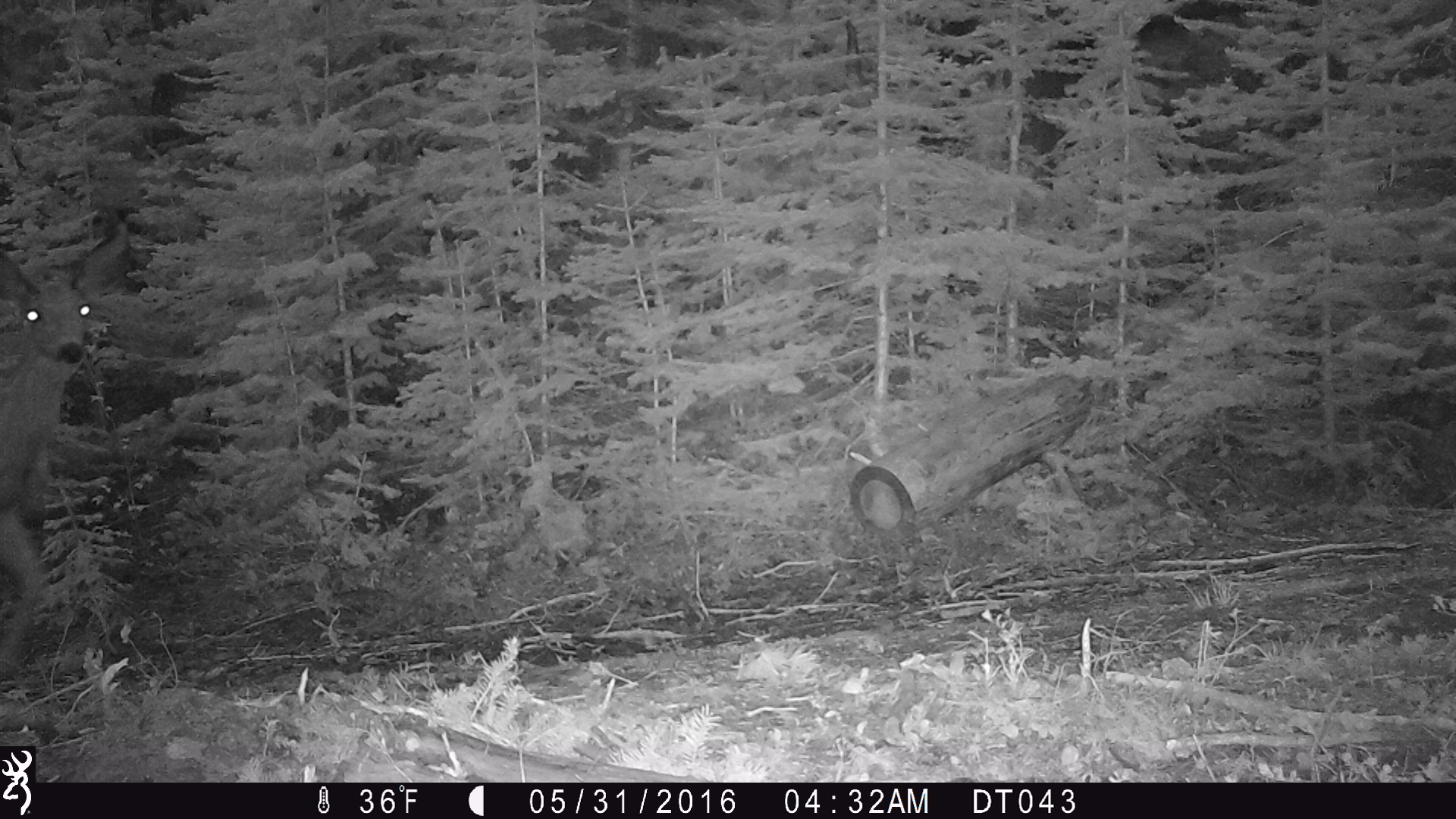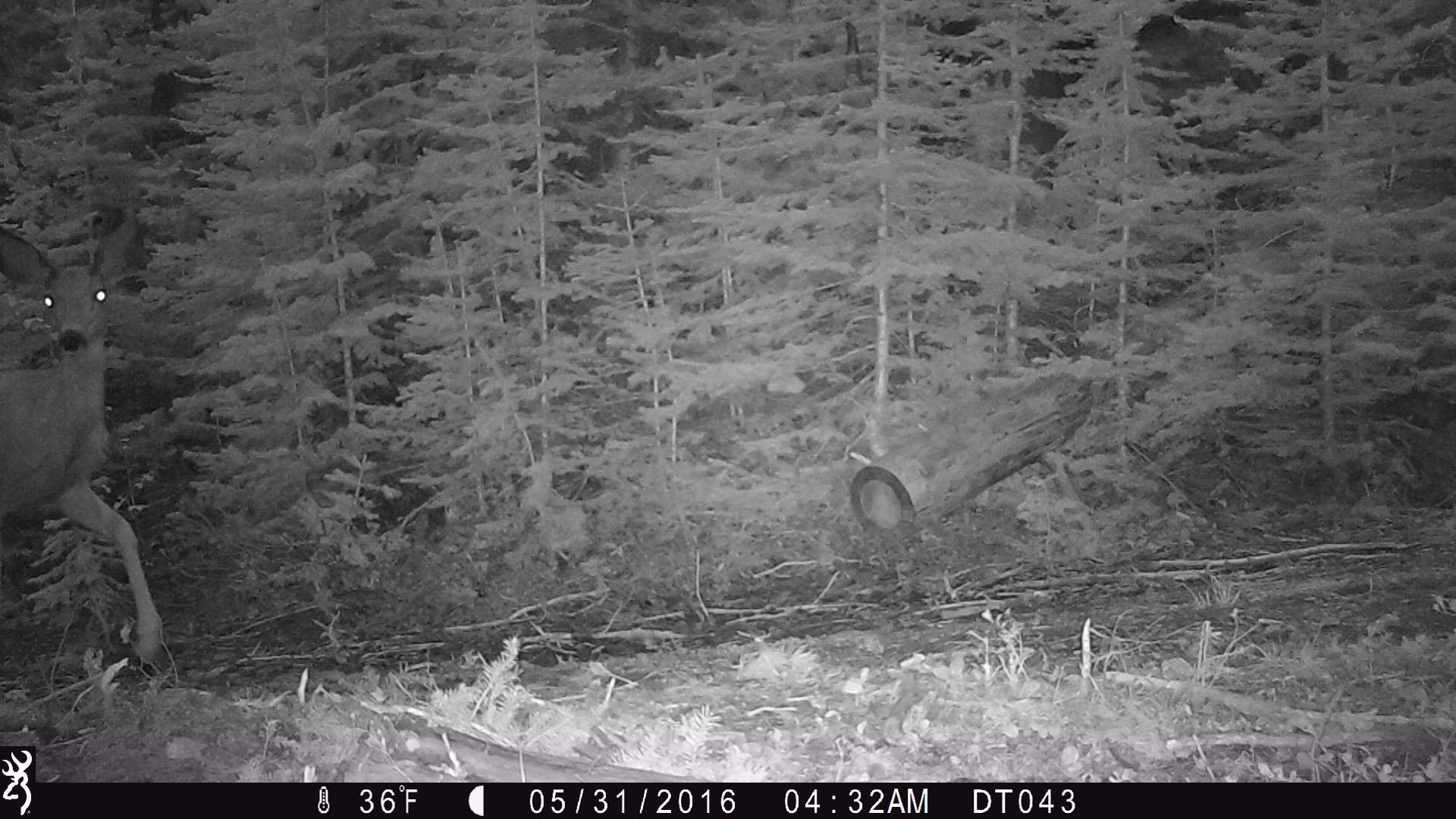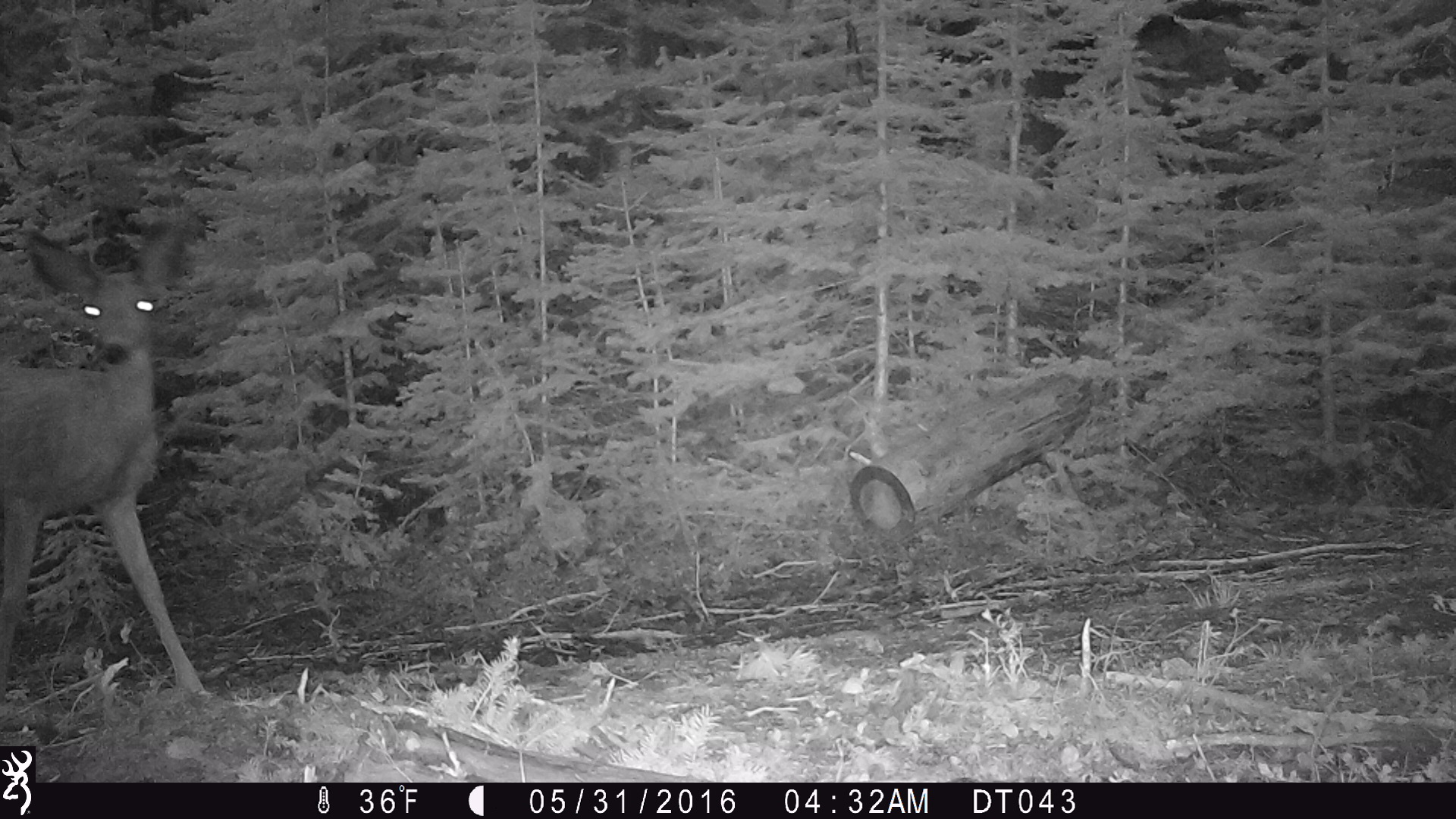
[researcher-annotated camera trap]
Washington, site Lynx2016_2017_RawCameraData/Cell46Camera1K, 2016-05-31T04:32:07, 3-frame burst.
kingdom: Animalia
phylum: Chordata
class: Mammalia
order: Artiodactyla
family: Cervidae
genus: Odocoileus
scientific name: Odocoileus hemionus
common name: mule deer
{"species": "Odocoileus hemionus (mule deer)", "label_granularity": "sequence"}